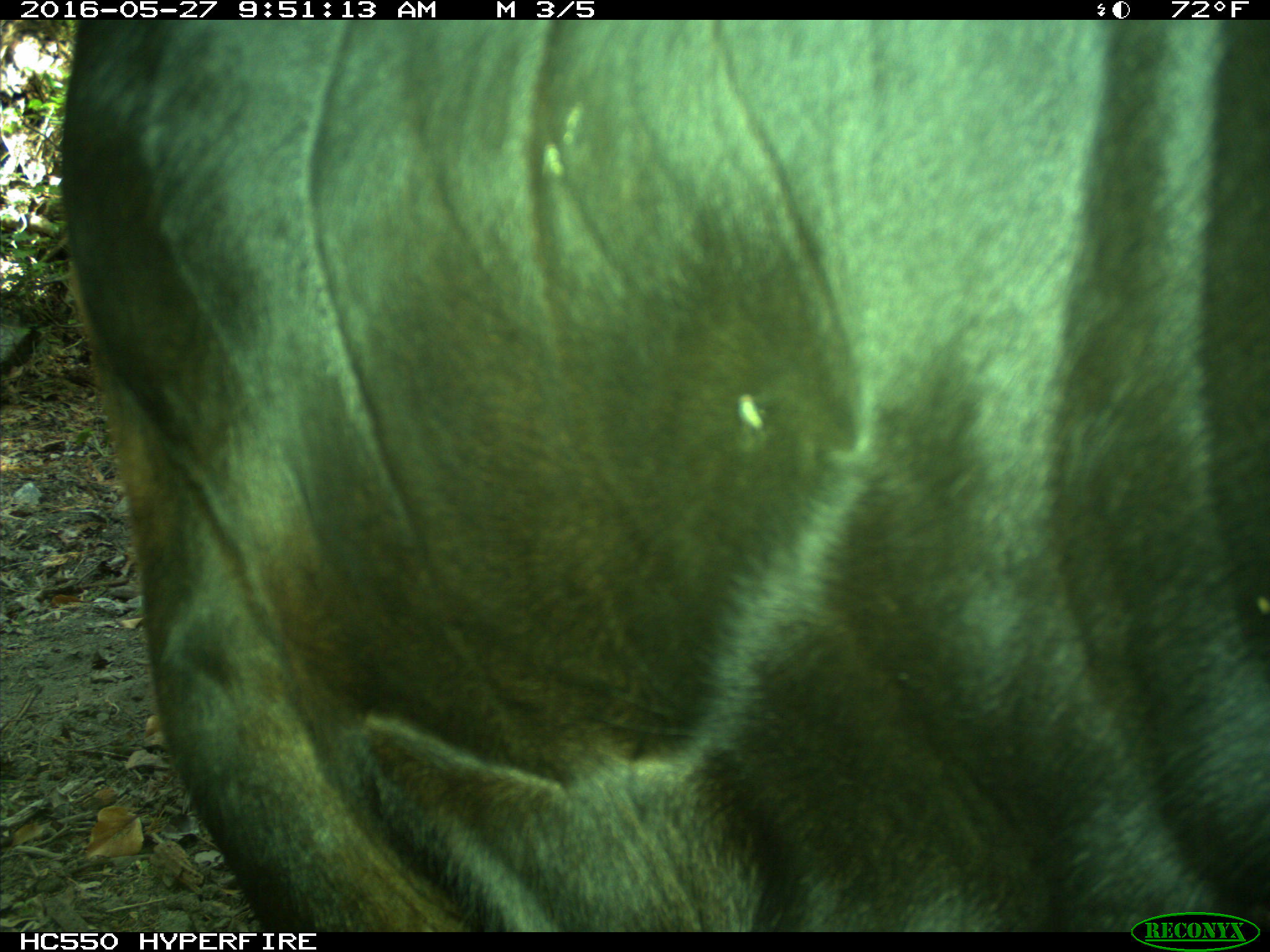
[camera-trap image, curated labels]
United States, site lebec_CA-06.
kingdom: Animalia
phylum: Chordata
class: Mammalia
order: Artiodactyla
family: Bovidae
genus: Bos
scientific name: Bos taurus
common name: domestic cow